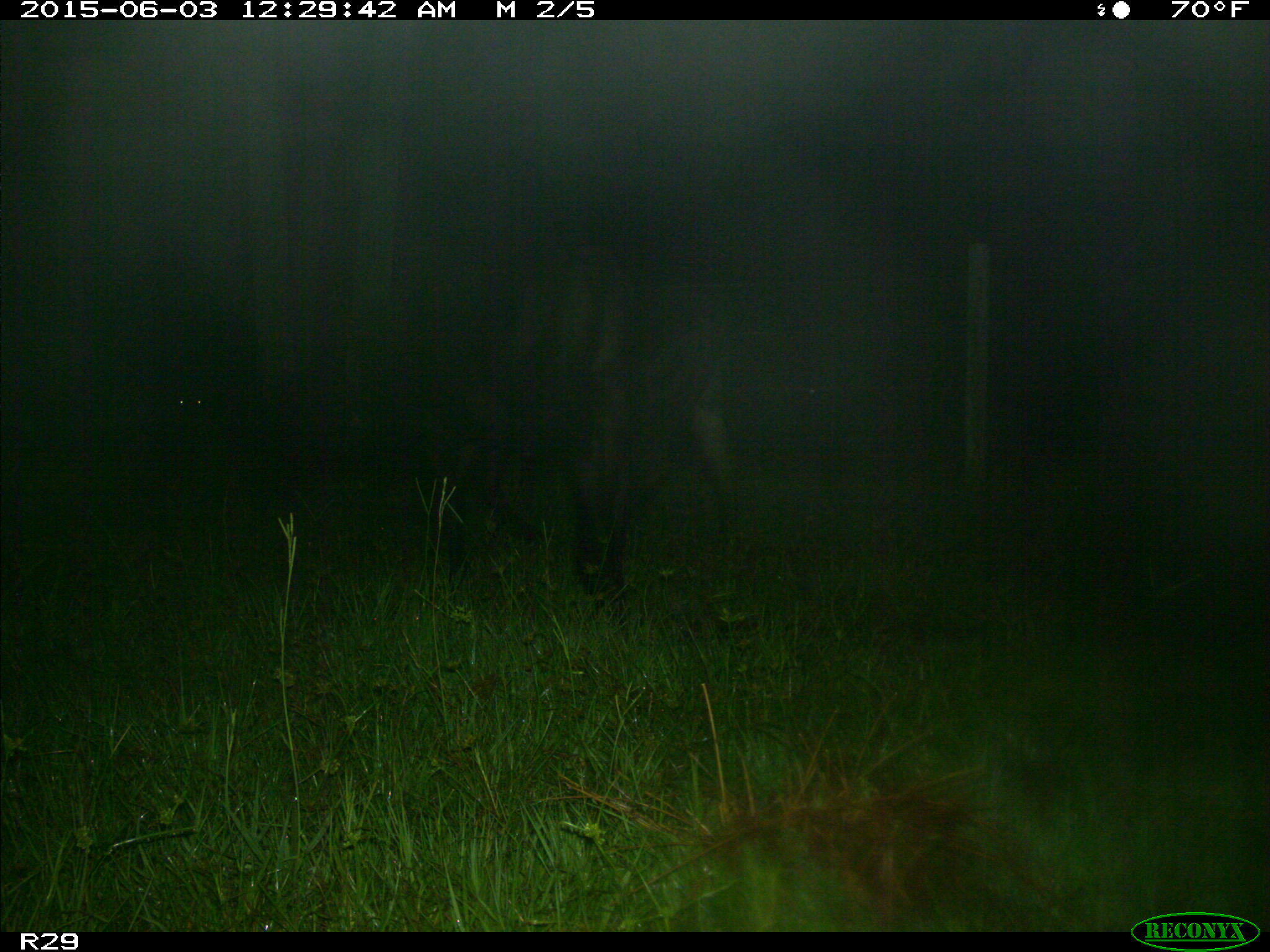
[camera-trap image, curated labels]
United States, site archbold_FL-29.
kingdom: Animalia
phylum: Chordata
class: Mammalia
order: Artiodactyla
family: Bovidae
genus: Bos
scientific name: Bos taurus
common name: domestic cow